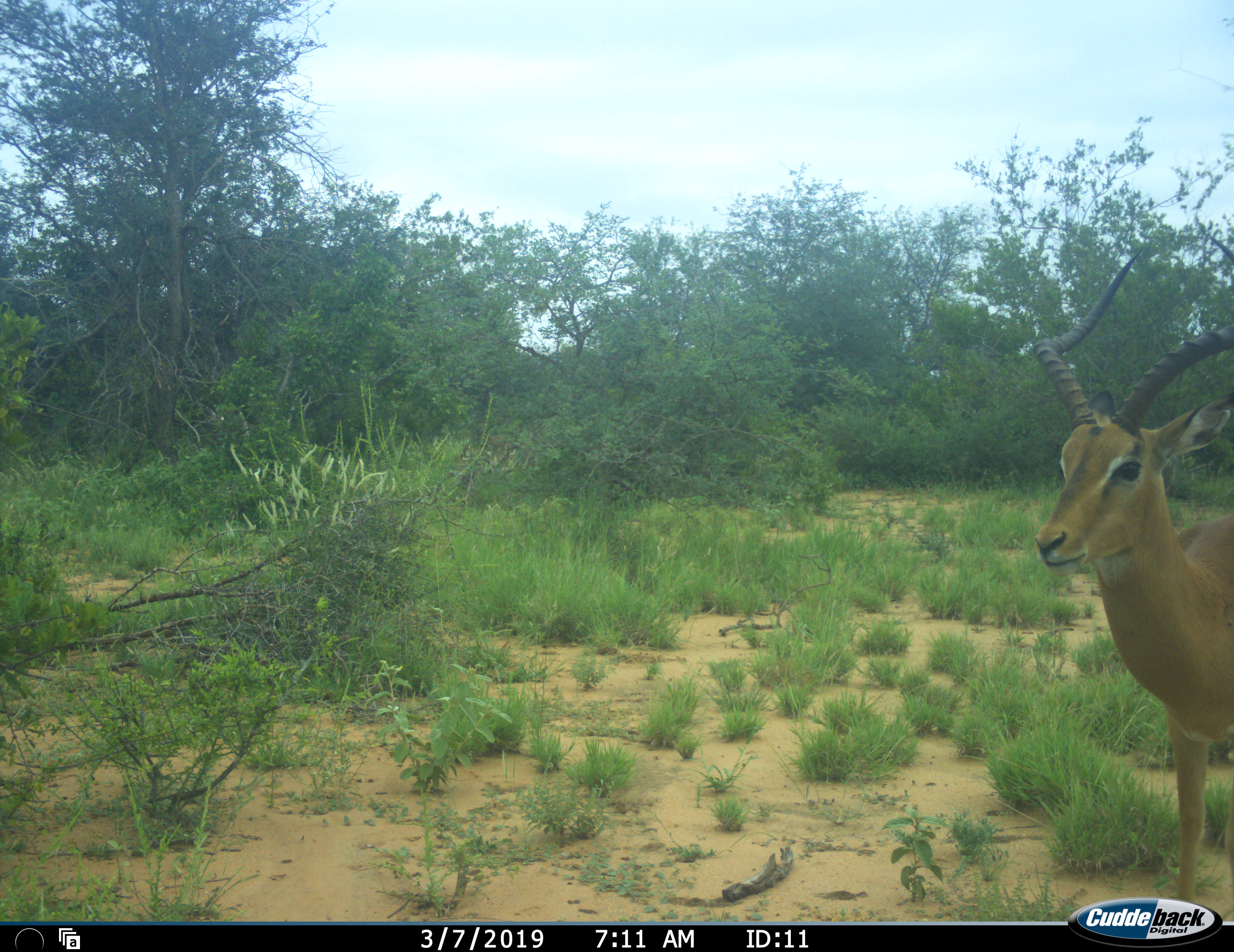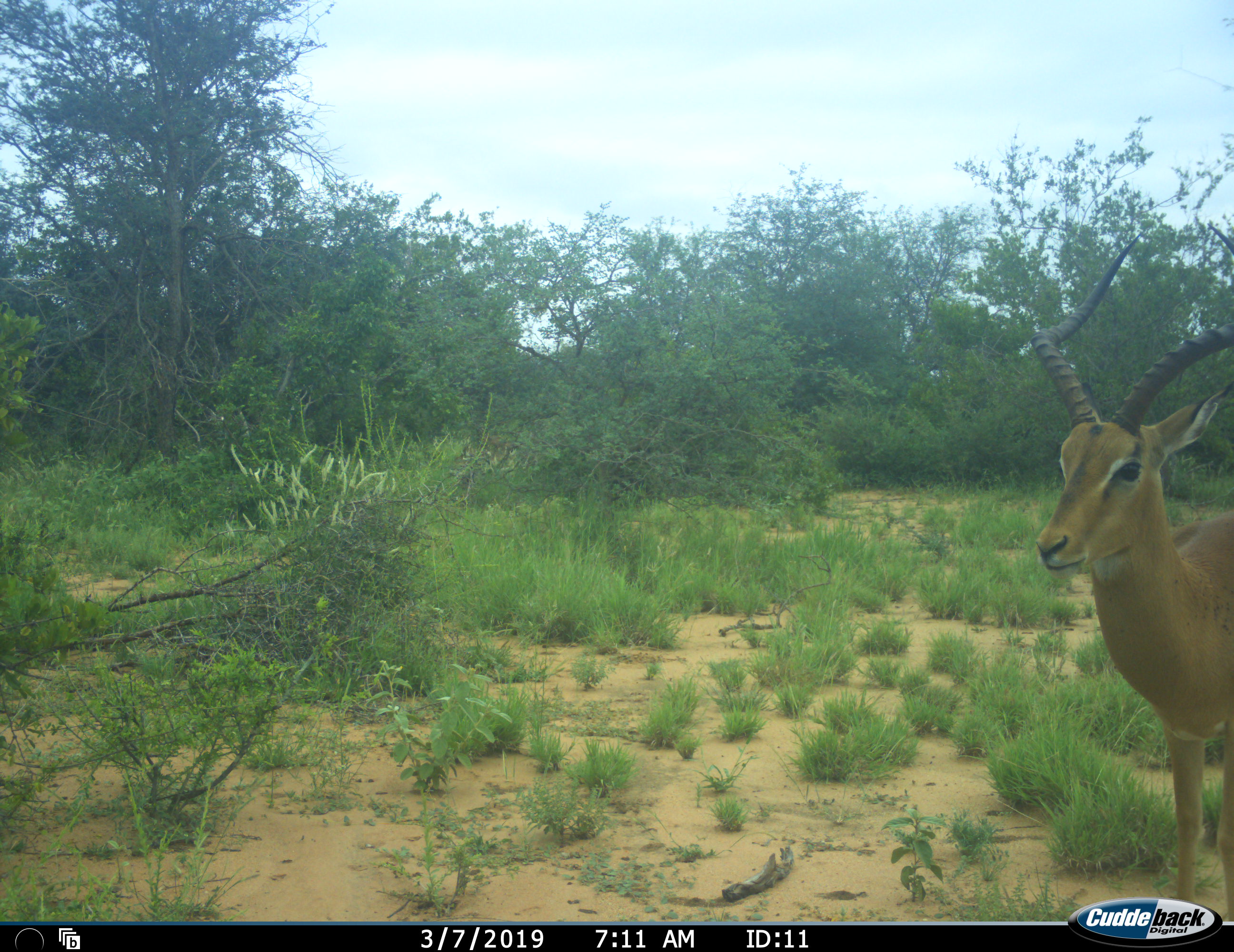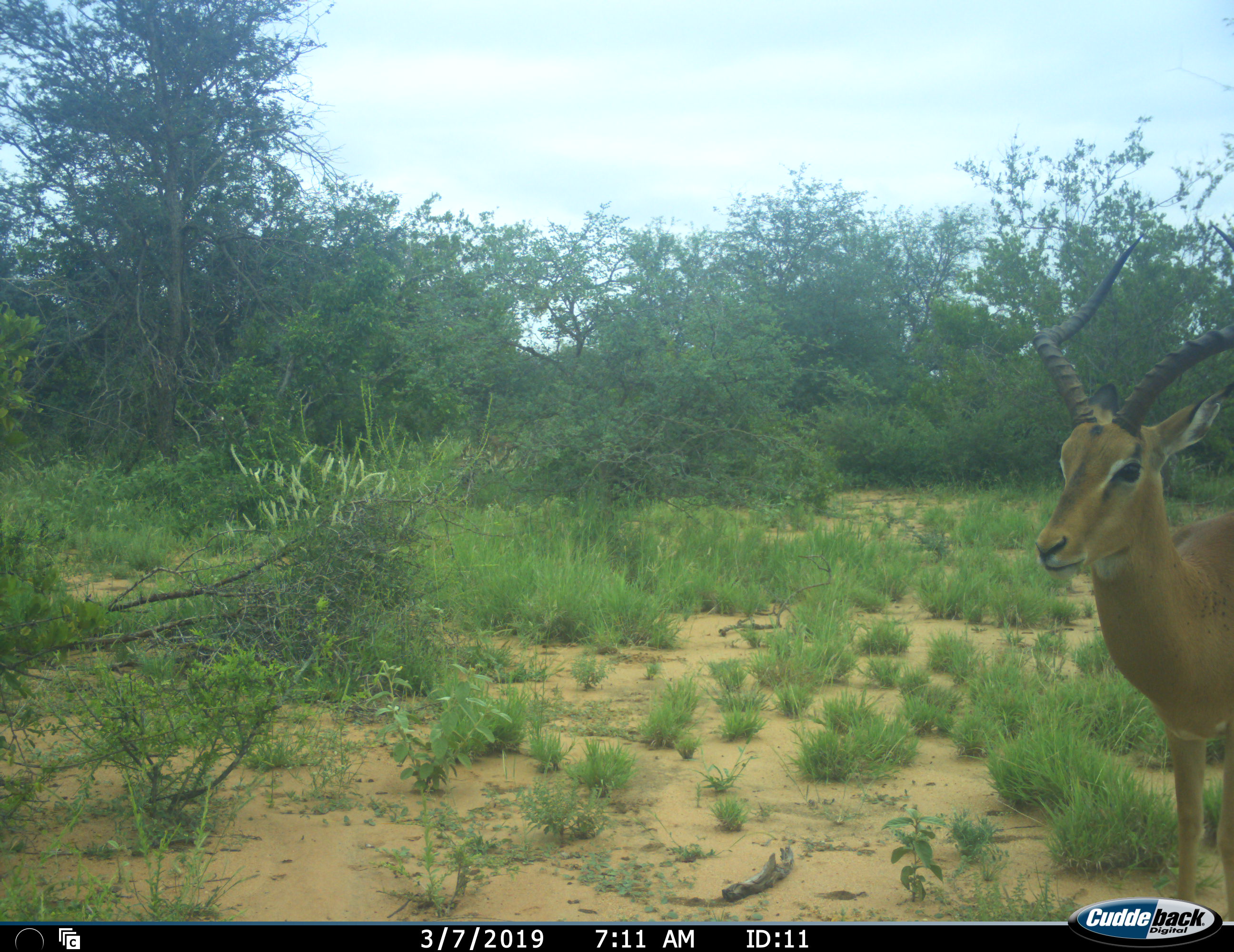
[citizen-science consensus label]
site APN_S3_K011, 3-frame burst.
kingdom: Animalia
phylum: Chordata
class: Mammalia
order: Artiodactyla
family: Bovidae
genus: Aepyceros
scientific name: Aepyceros melampus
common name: impala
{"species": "impala (Aepyceros melampus)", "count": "1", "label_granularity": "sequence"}